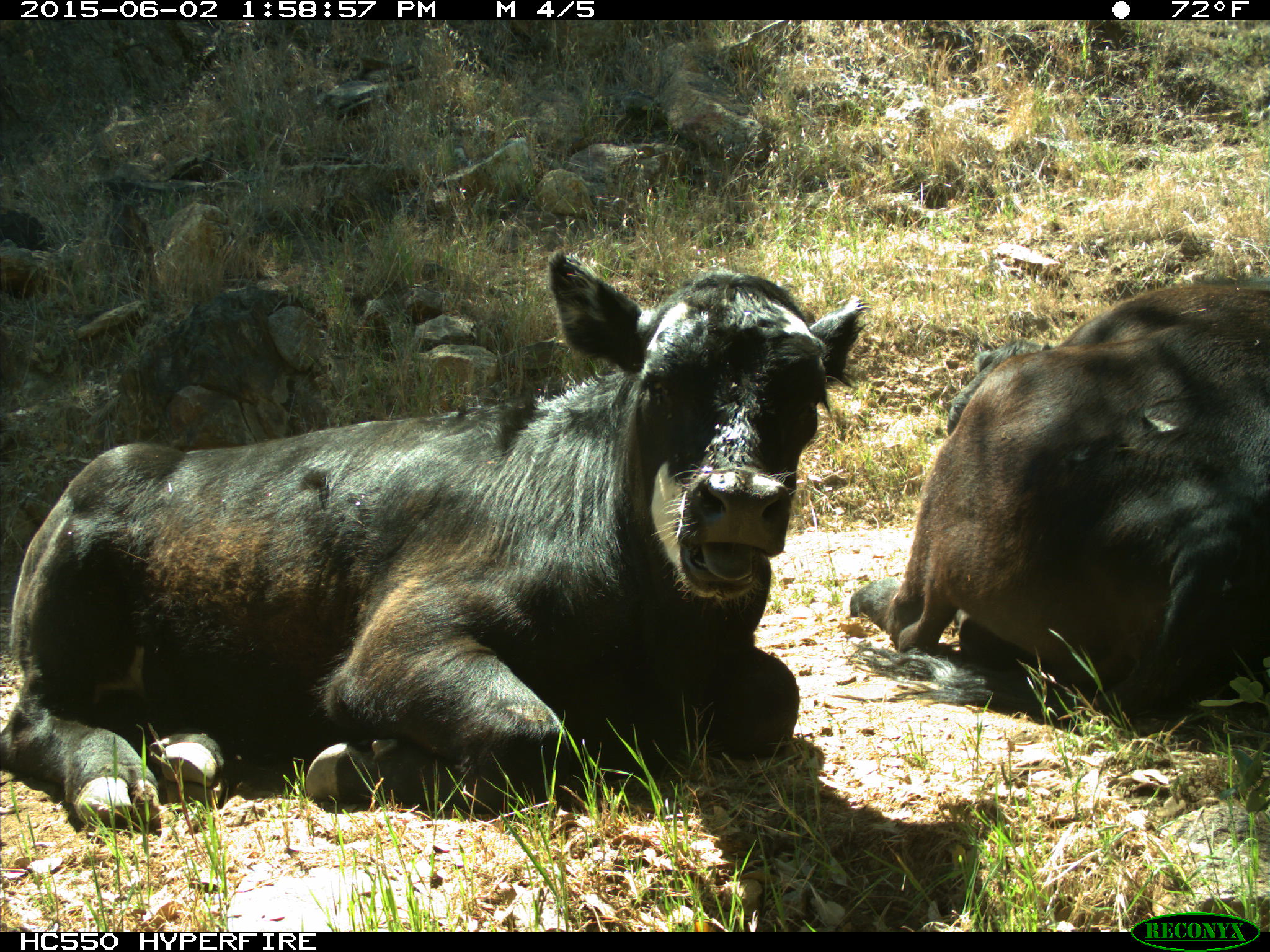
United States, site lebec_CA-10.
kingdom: Animalia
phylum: Chordata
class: Mammalia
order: Artiodactyla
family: Bovidae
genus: Bos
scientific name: Bos taurus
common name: domestic cow